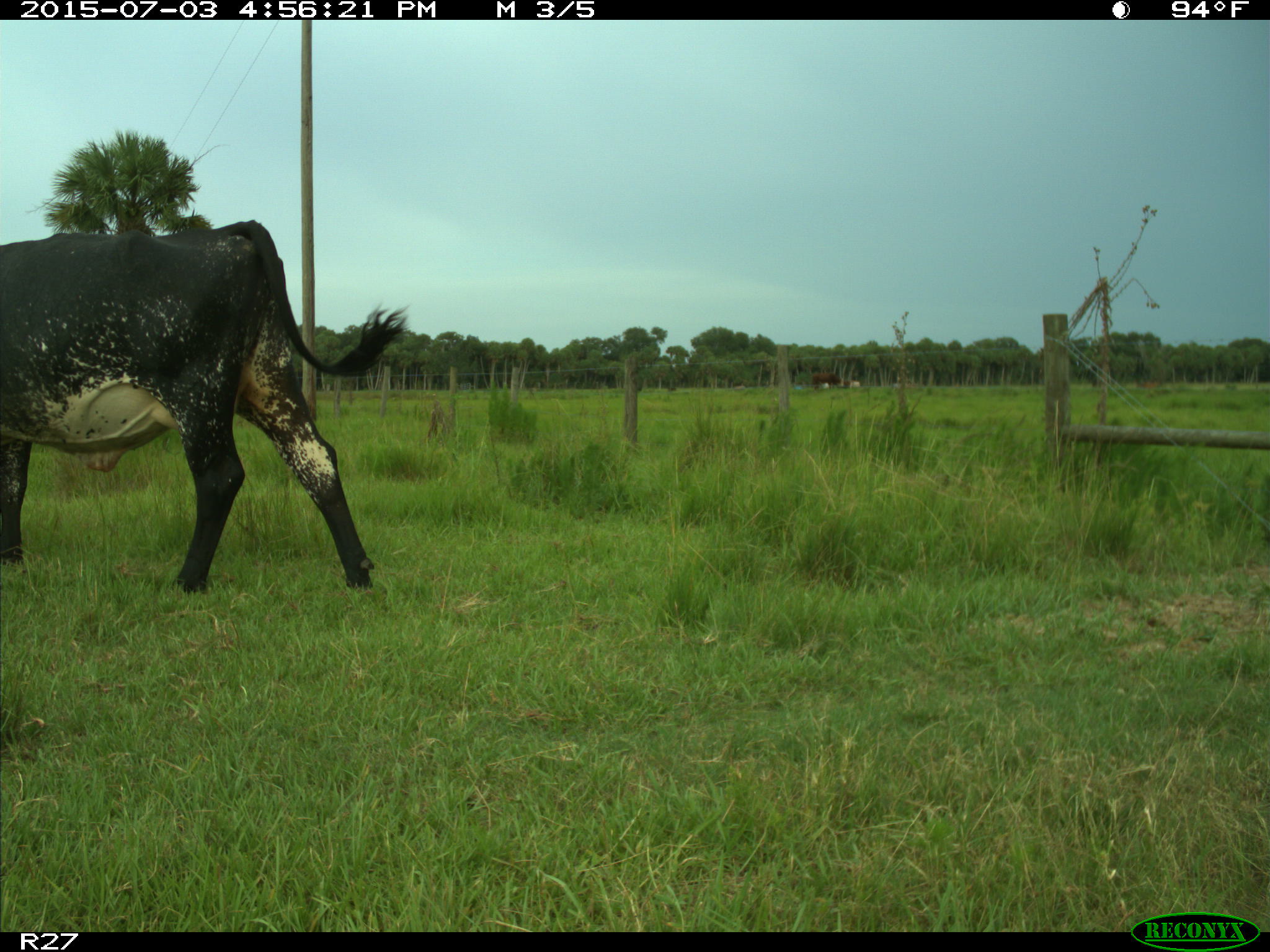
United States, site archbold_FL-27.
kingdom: Animalia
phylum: Chordata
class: Mammalia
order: Artiodactyla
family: Bovidae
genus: Bos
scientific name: Bos taurus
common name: domestic cow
Bos taurus (domestic cow).